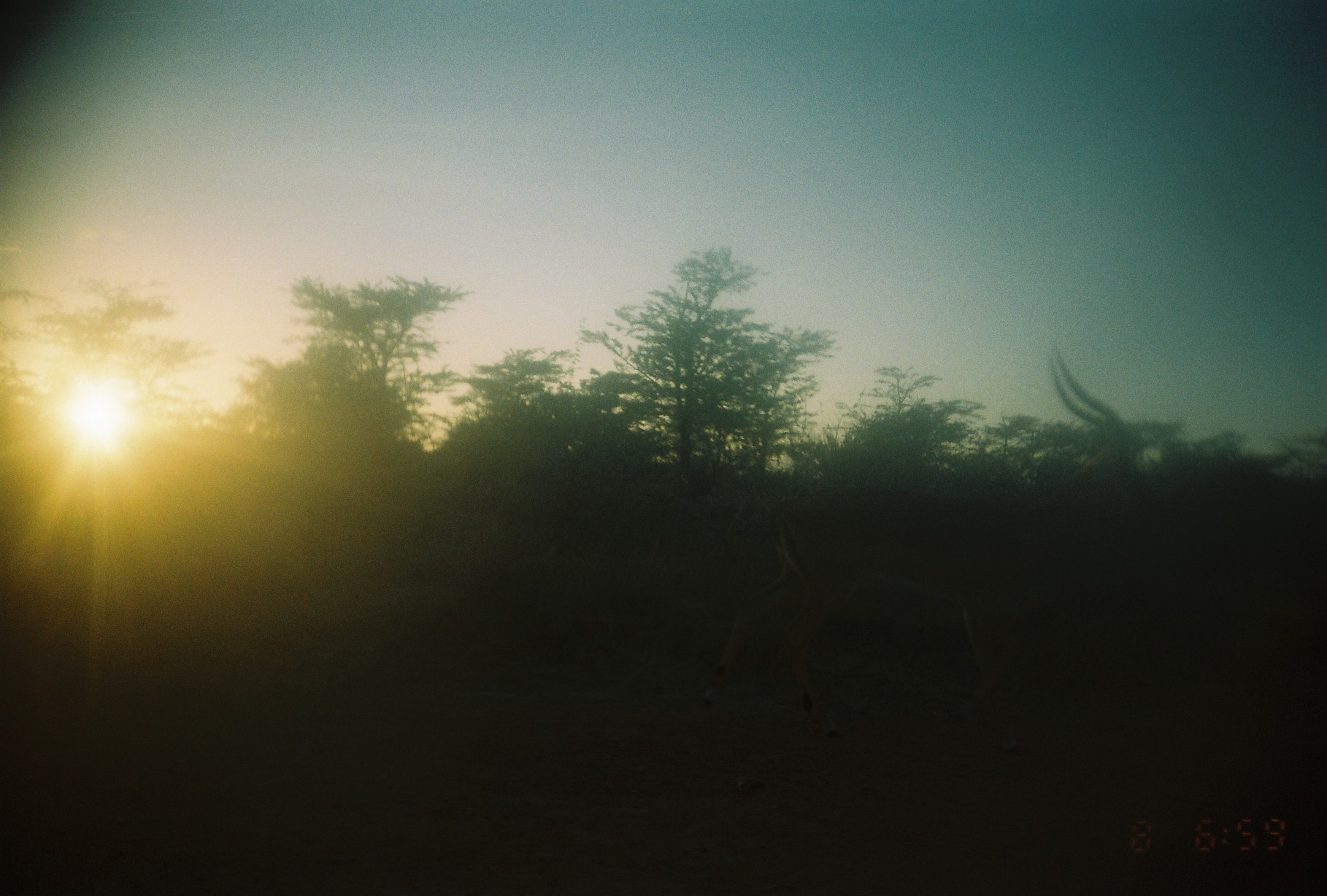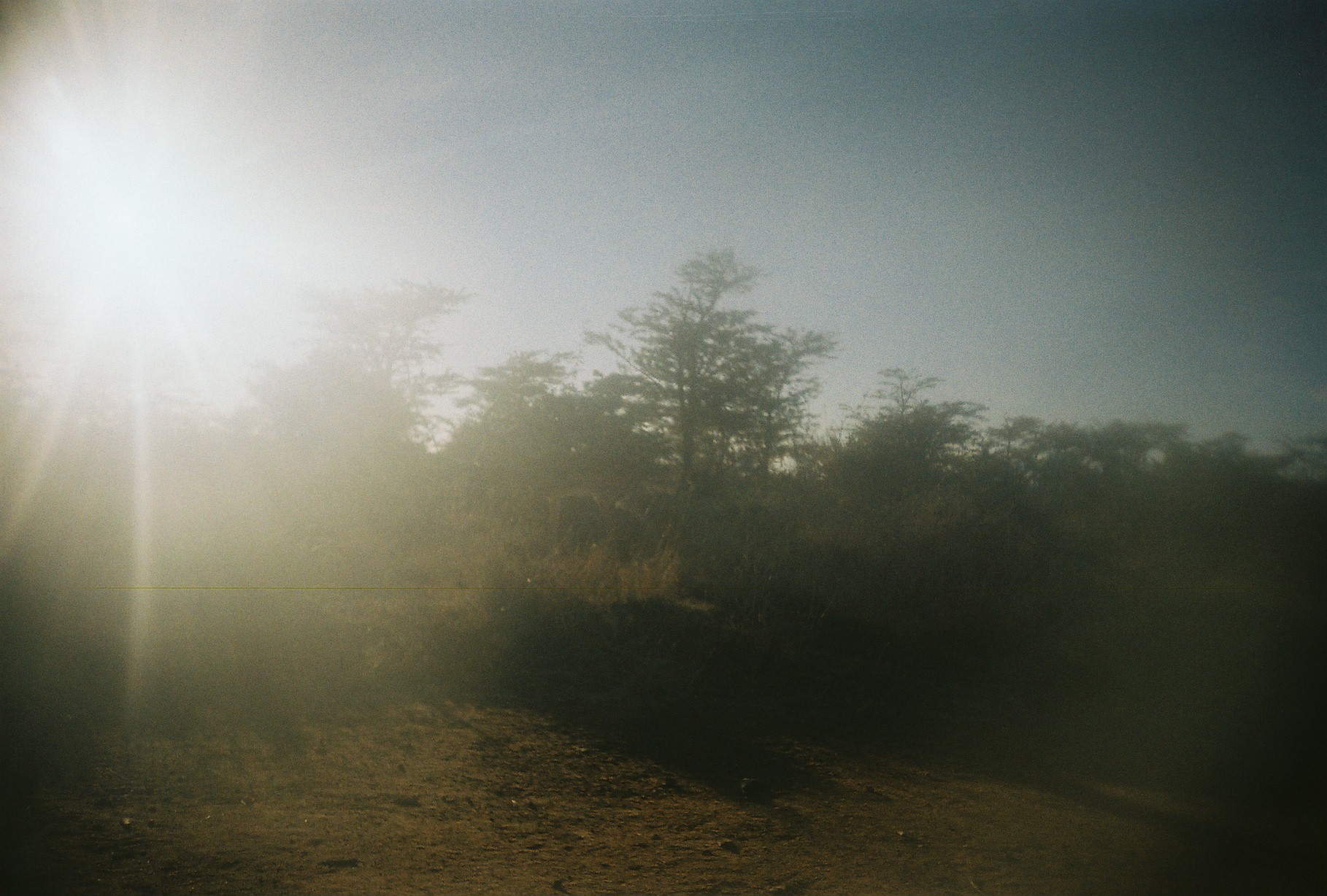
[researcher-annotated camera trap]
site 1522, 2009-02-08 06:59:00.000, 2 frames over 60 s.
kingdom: Animalia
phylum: Chordata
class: Mammalia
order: Artiodactyla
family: Bovidae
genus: Aepyceros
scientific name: Aepyceros melampus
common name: impala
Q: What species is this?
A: Aepyceros melampus (impala).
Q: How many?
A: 1.